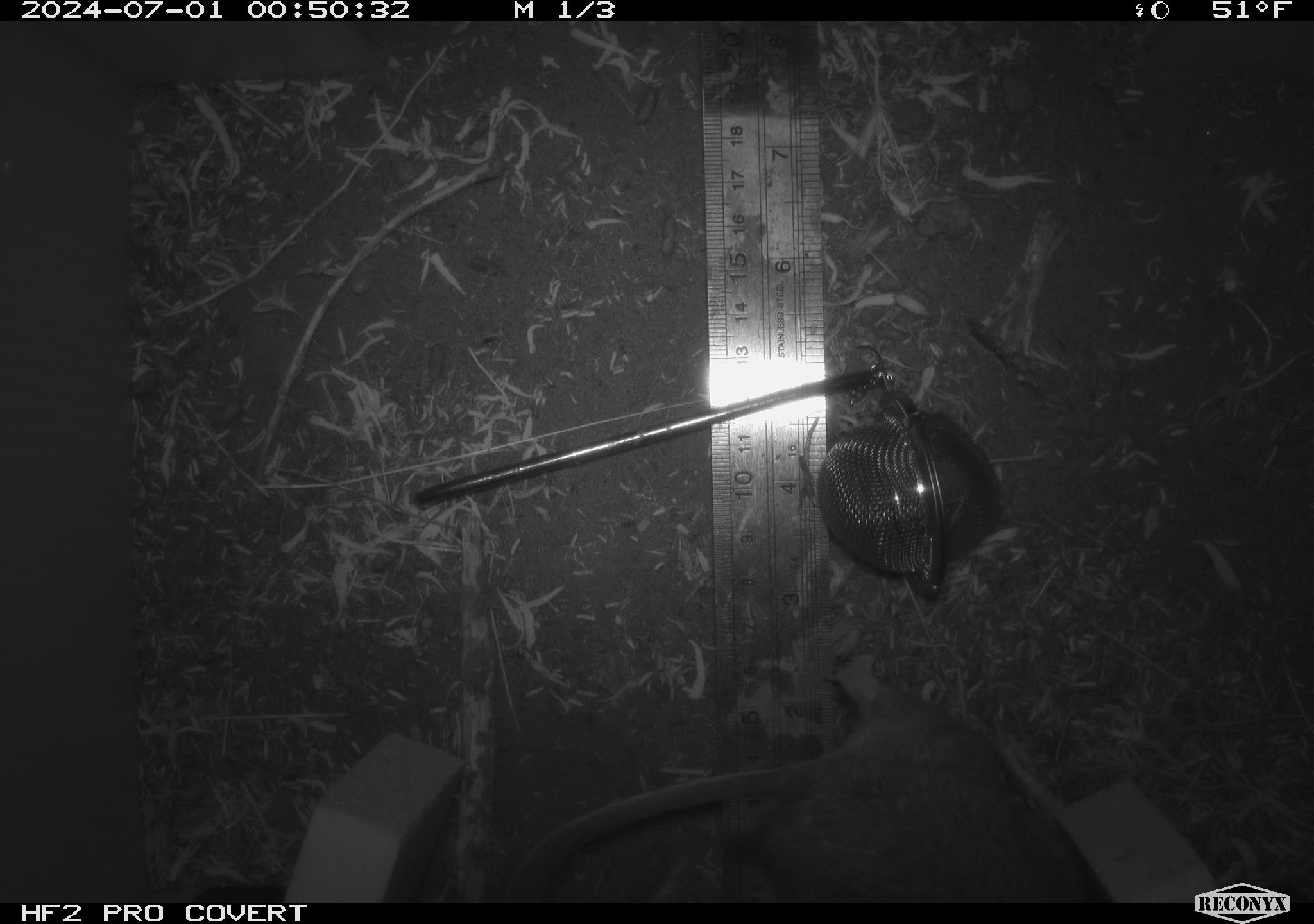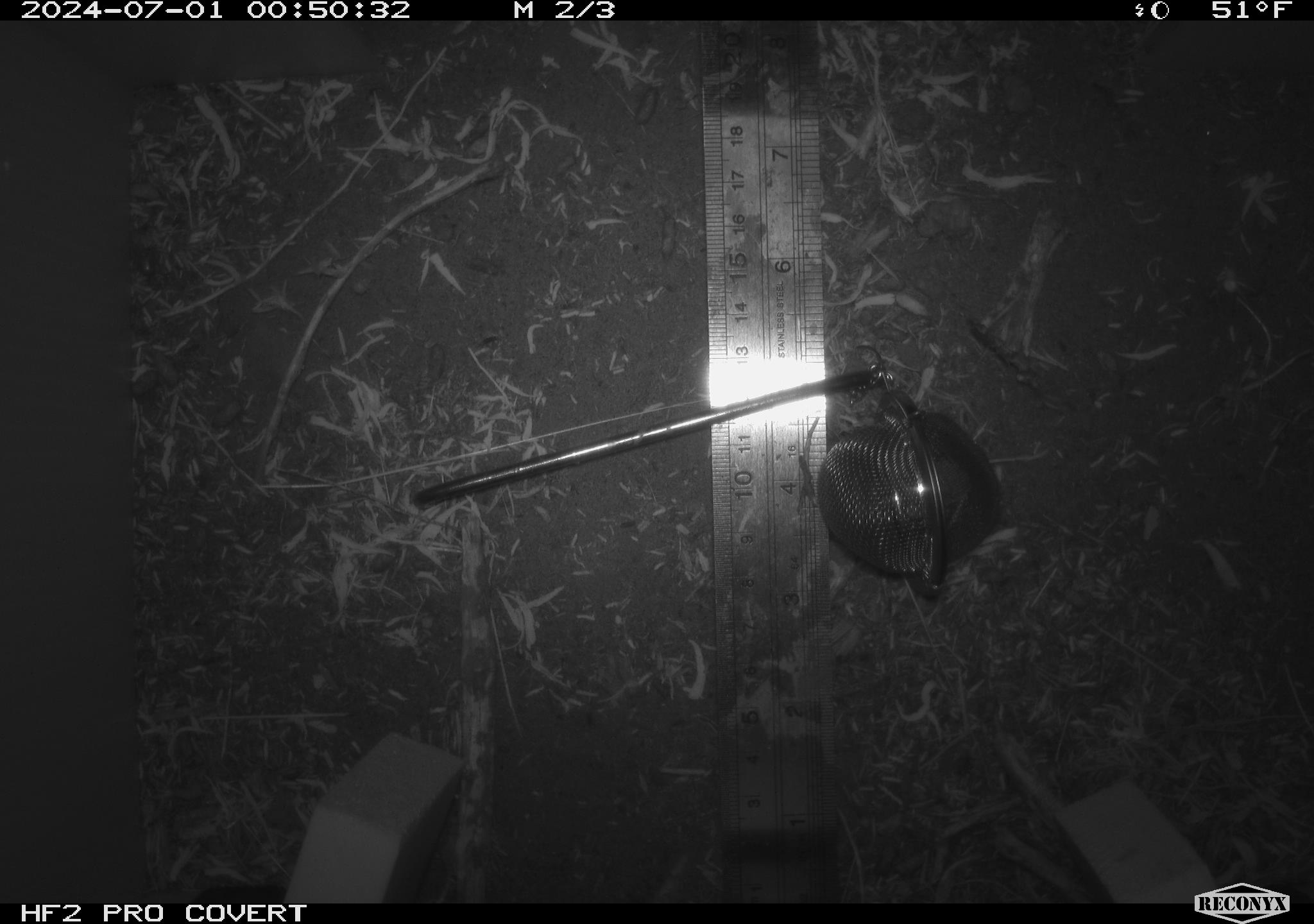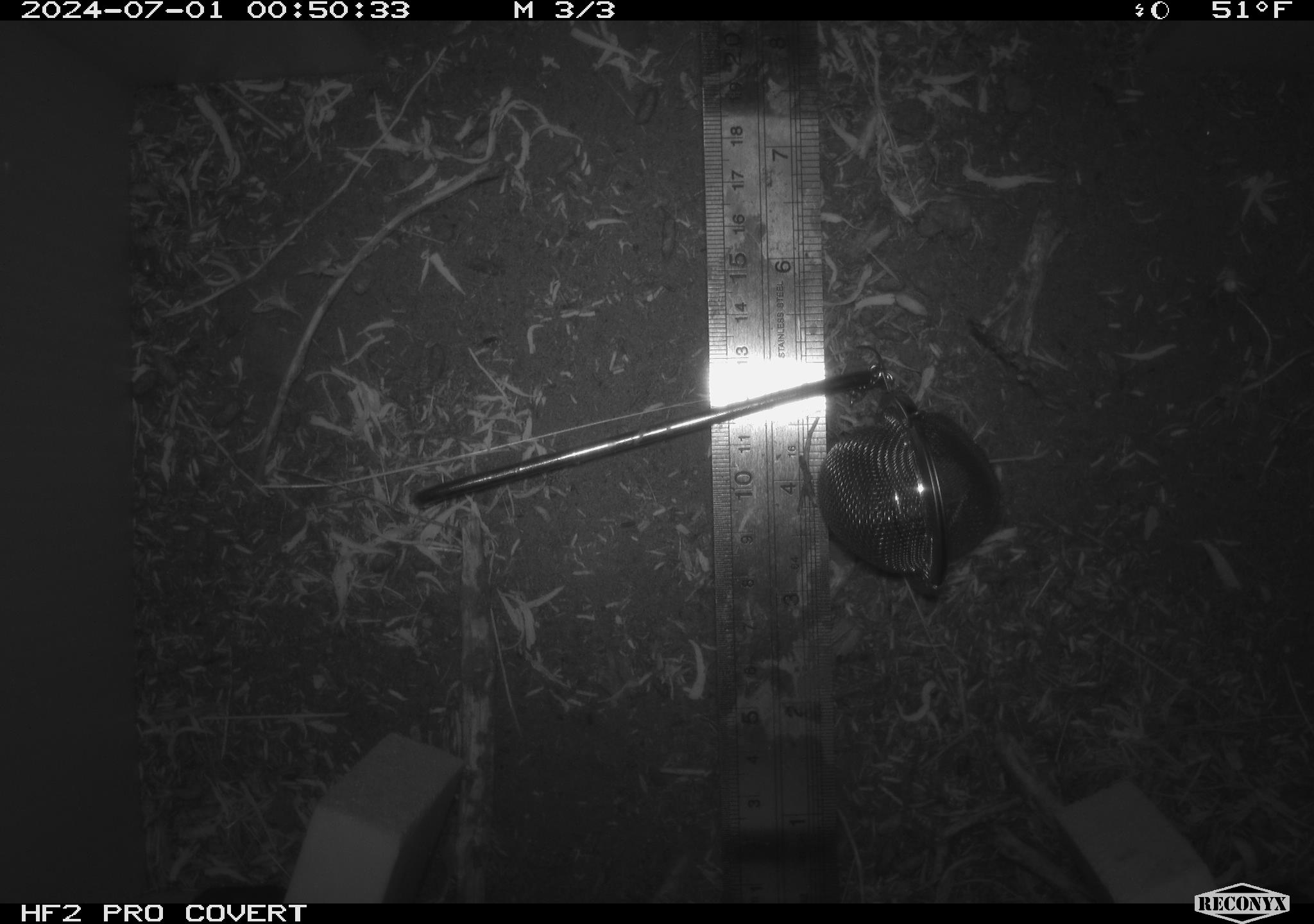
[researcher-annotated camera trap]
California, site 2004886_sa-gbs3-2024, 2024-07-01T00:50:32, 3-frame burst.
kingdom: Animalia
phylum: Chordata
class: Mammalia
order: Rodentia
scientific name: Rodentia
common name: woodrat or rat or mouse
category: woodrat or rat or mouse species